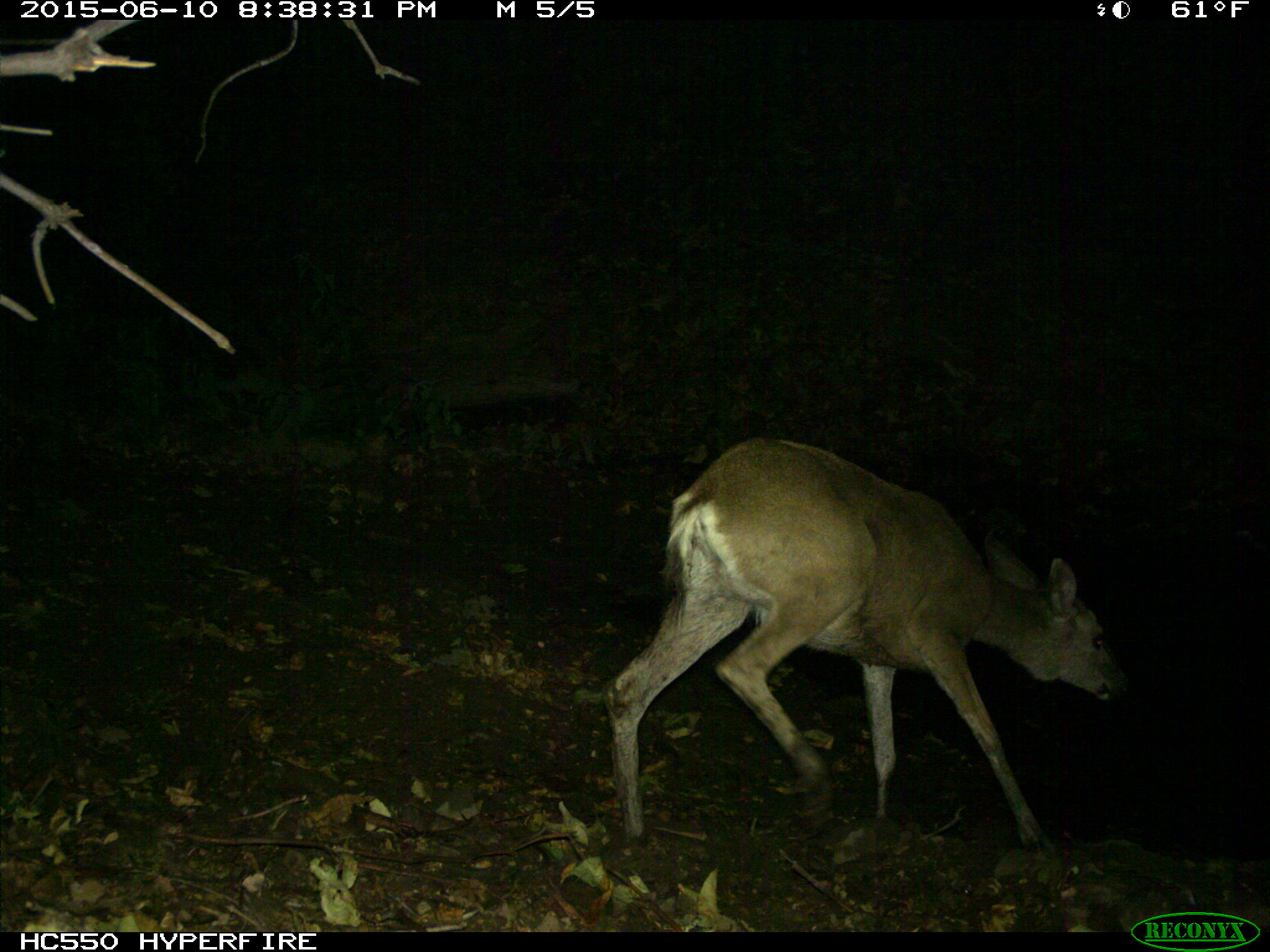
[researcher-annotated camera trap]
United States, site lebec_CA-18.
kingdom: Animalia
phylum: Chordata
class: Mammalia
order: Artiodactyla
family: Cervidae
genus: Odocoileus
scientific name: Odocoileus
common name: deer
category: unidentified deer